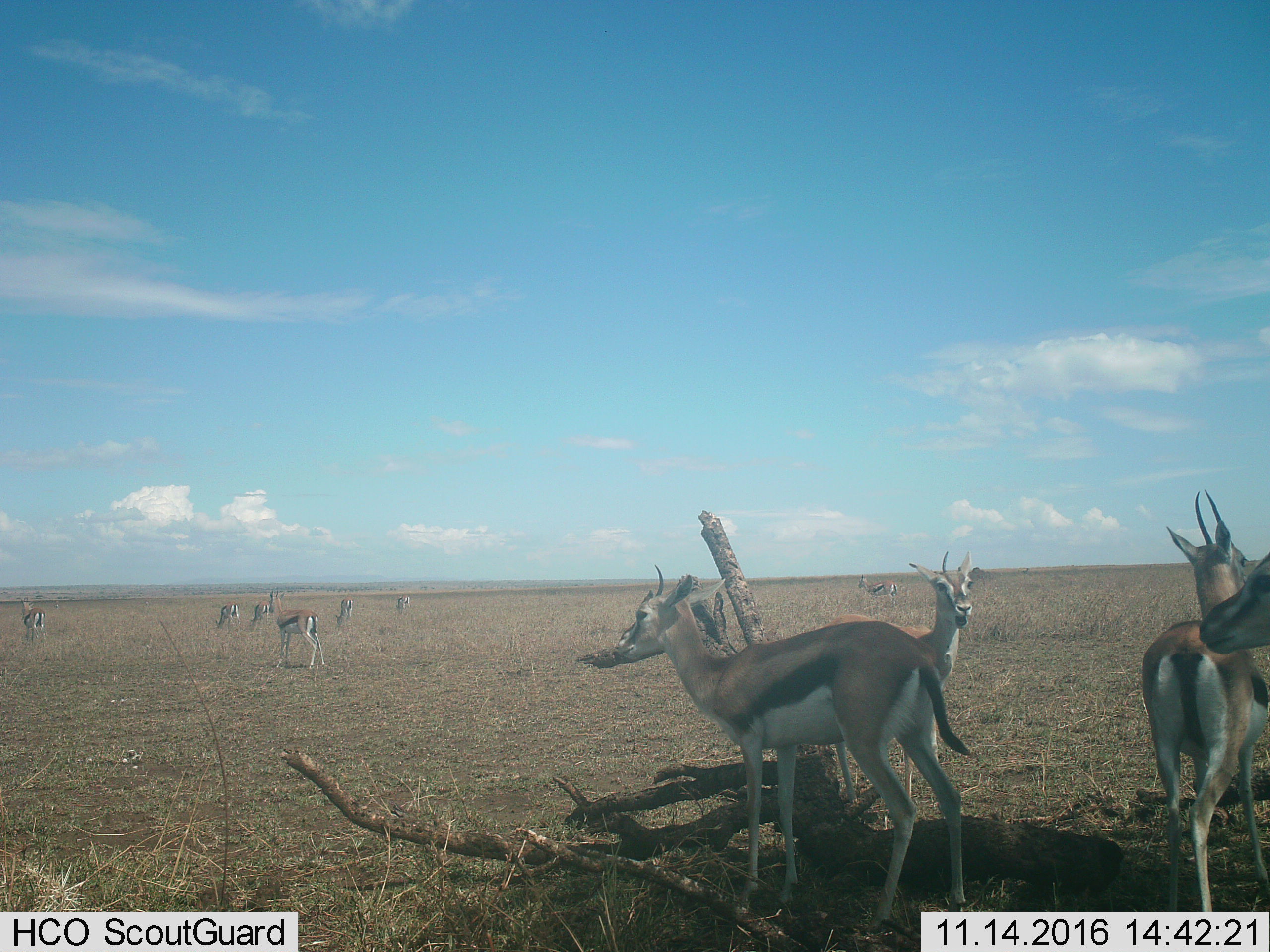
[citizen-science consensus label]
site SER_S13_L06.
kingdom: Animalia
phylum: Chordata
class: Mammalia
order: Artiodactyla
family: Bovidae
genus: Eudorcas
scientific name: Eudorcas thomsonii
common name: thomson's gazelle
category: gazellethomsons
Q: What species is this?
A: Gazellethomsons (thomson's gazelle) (Eudorcas thomsonii).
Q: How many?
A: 11-50.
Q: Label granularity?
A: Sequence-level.